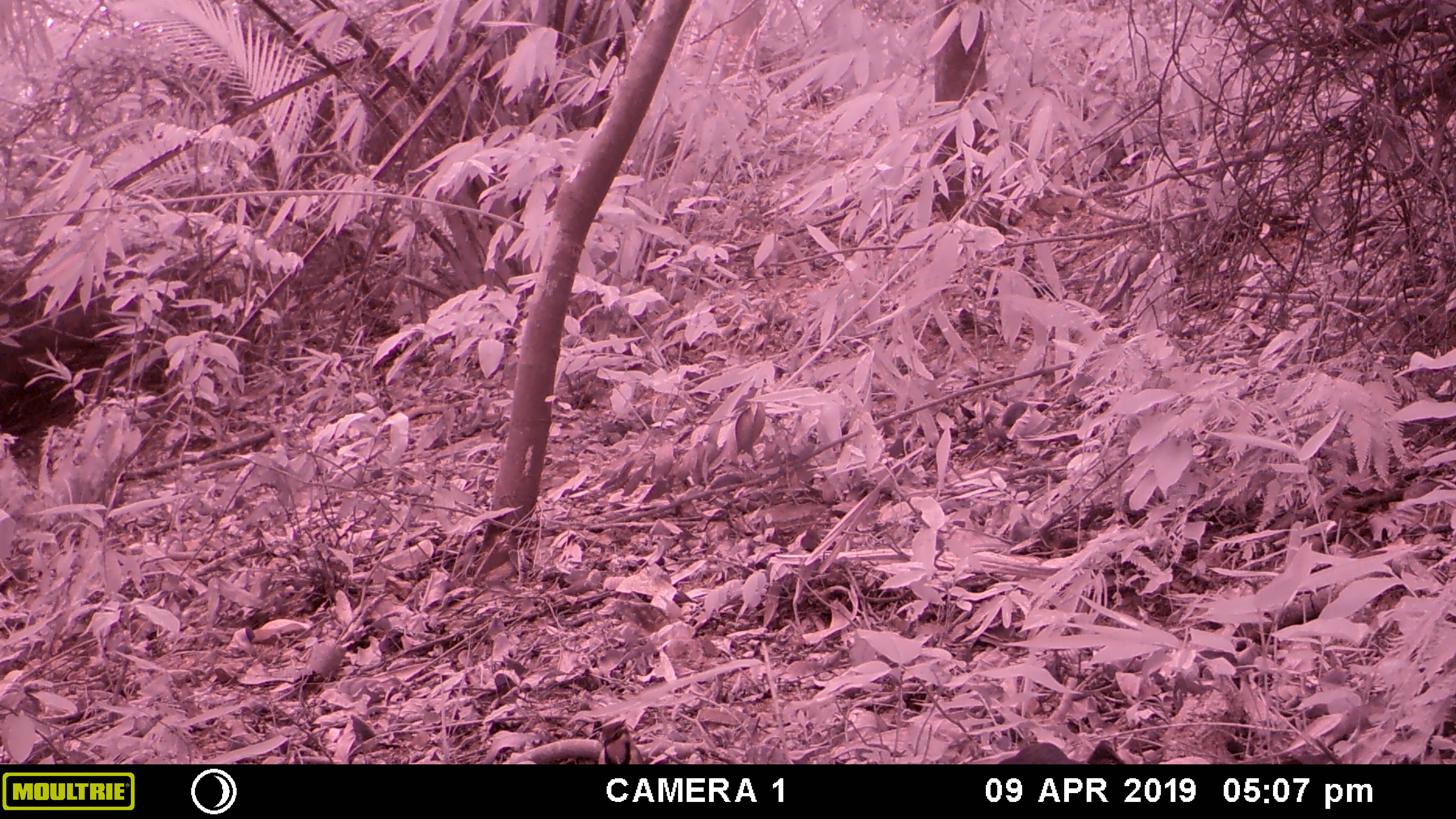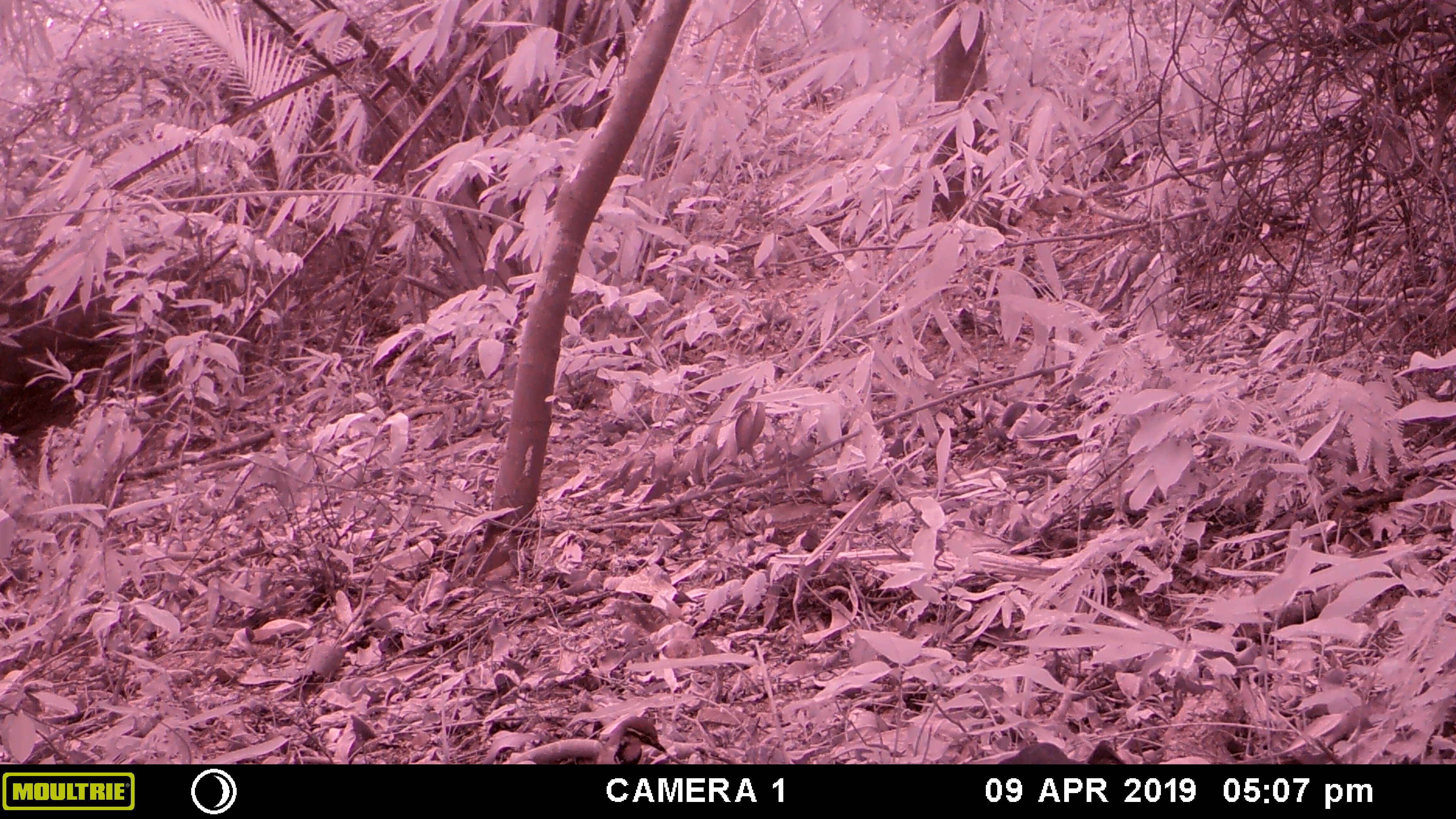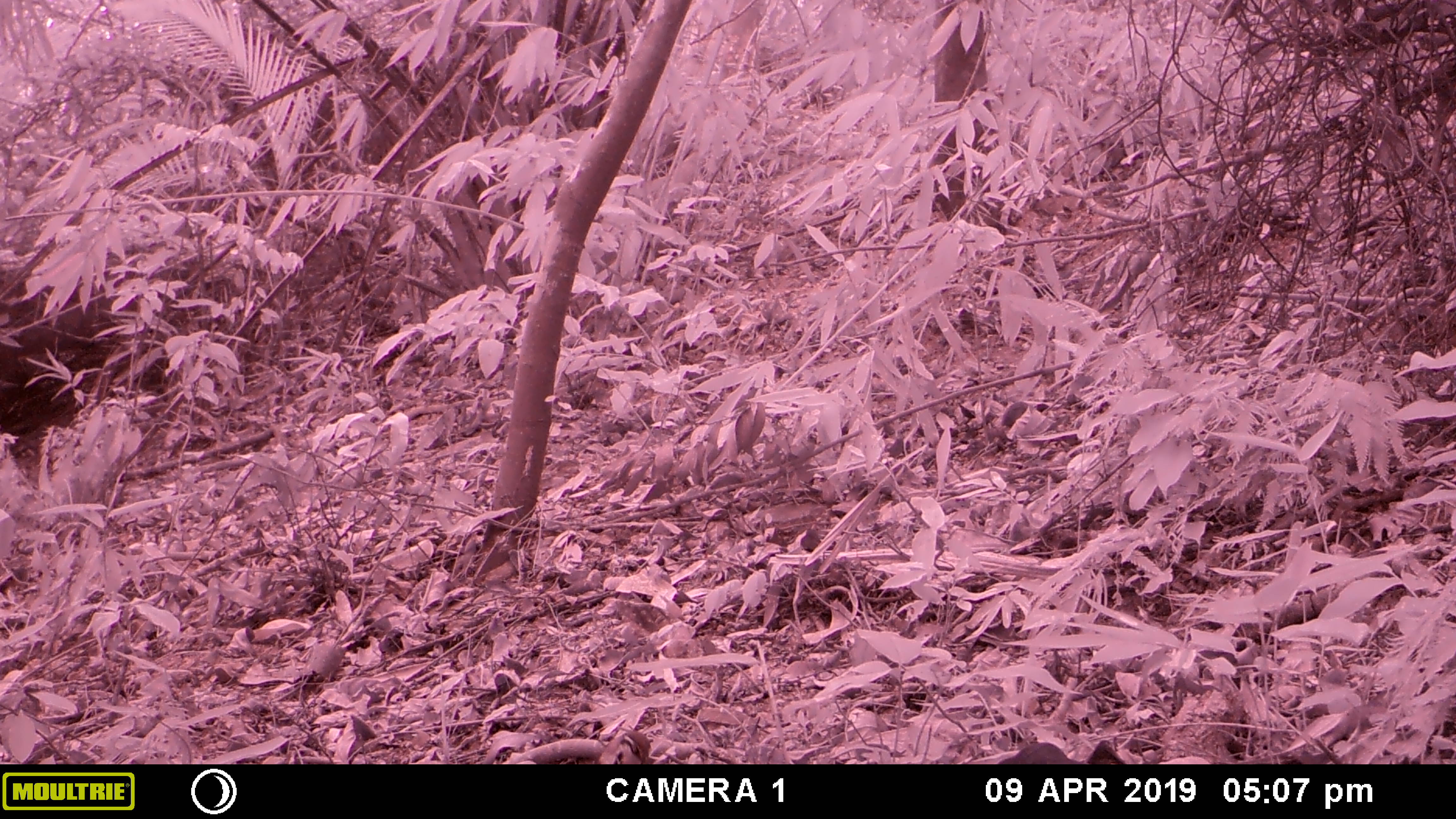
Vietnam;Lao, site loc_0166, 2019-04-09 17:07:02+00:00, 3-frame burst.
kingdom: Animalia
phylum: Chordata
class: Aves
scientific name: Aves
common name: bird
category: unidentified bird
Unidentified bird (bird) (Aves). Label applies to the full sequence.